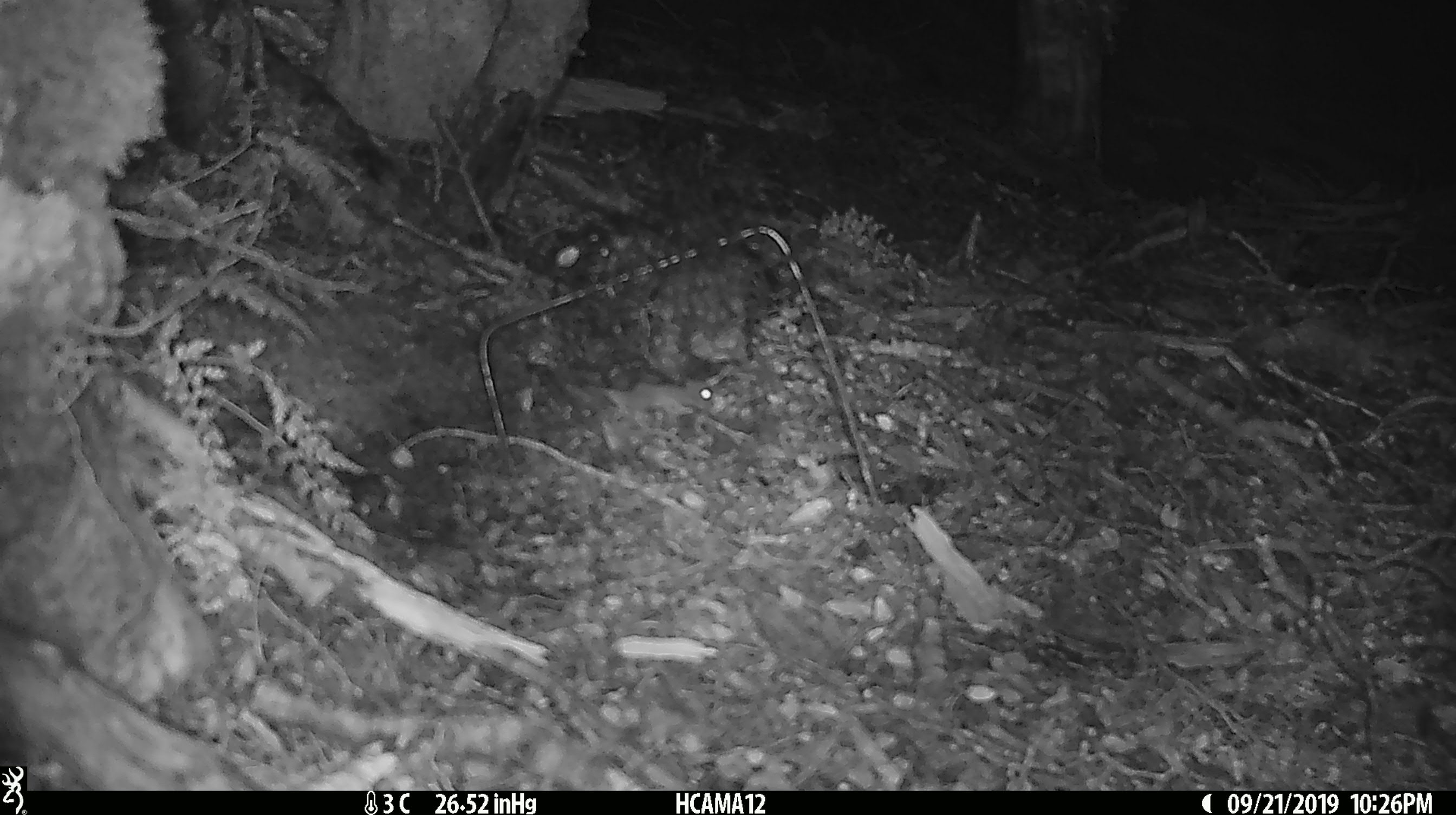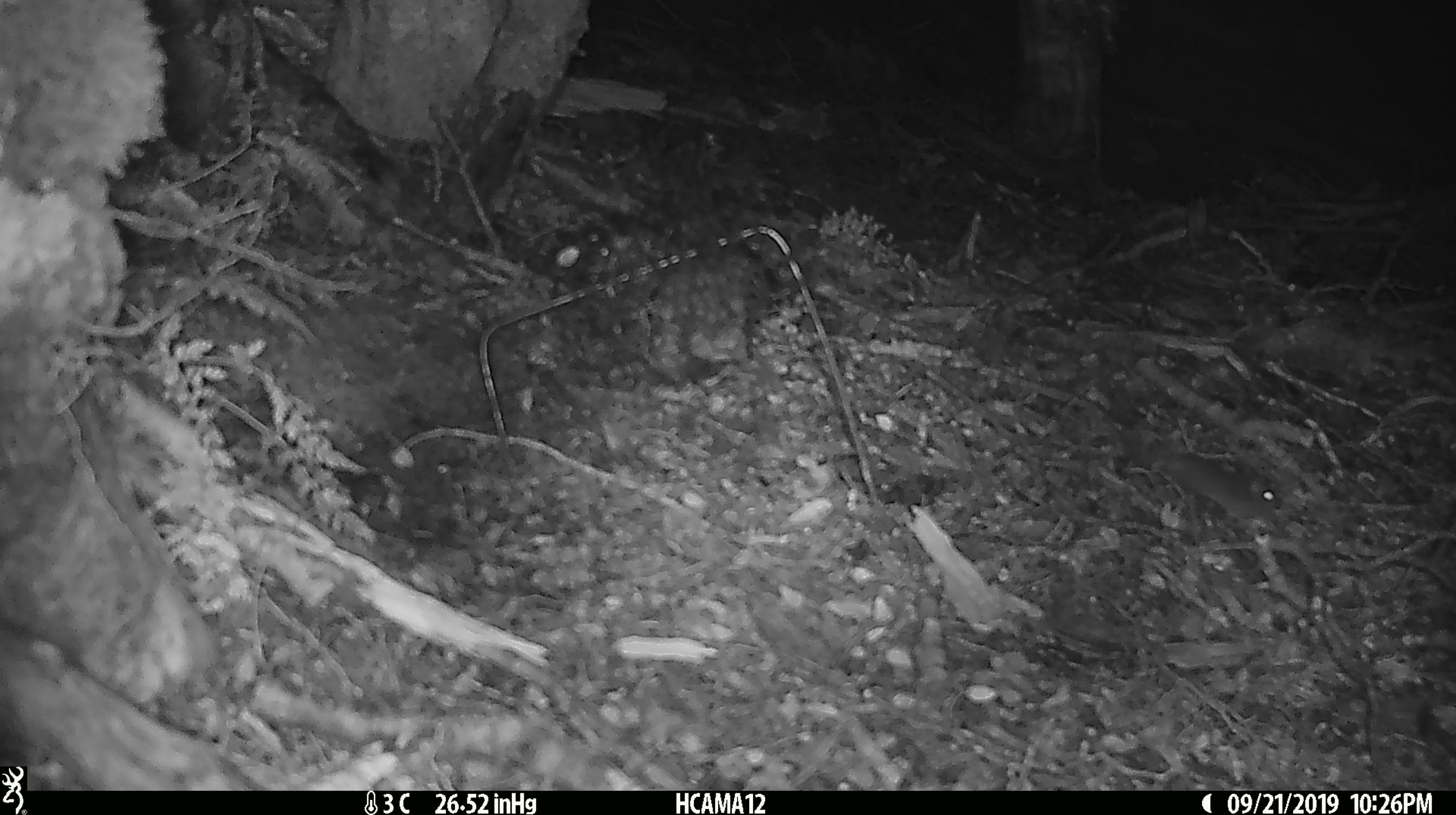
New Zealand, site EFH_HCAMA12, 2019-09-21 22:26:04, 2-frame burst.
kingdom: Animalia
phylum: Chordata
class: Mammalia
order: Rodentia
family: Muridae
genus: Mus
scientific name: Mus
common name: mouse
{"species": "mouse (Mus)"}